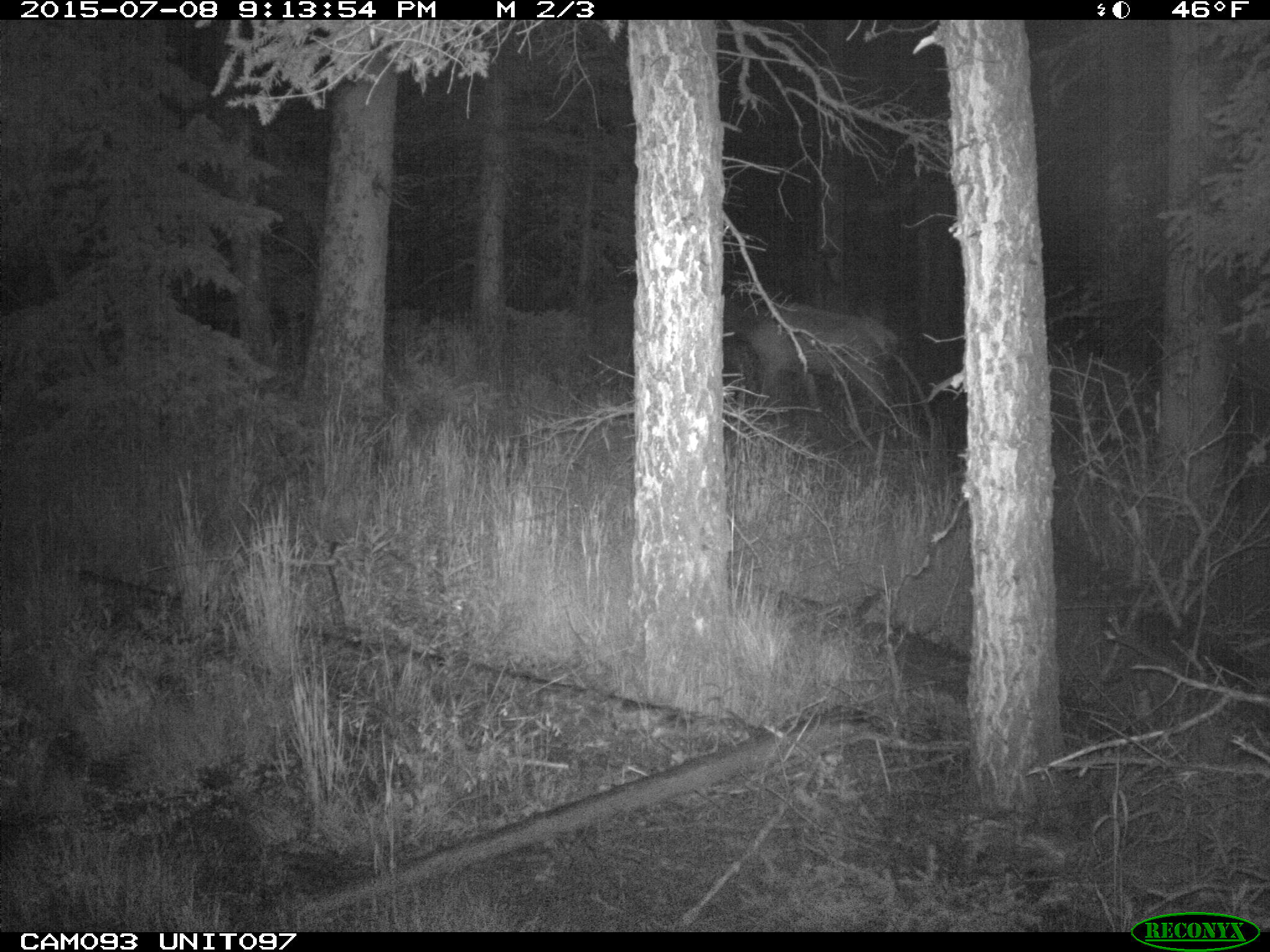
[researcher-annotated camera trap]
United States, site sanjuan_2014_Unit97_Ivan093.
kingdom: Animalia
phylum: Chordata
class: Mammalia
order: Artiodactyla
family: Cervidae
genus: Cervus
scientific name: Cervus elaphus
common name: red deer